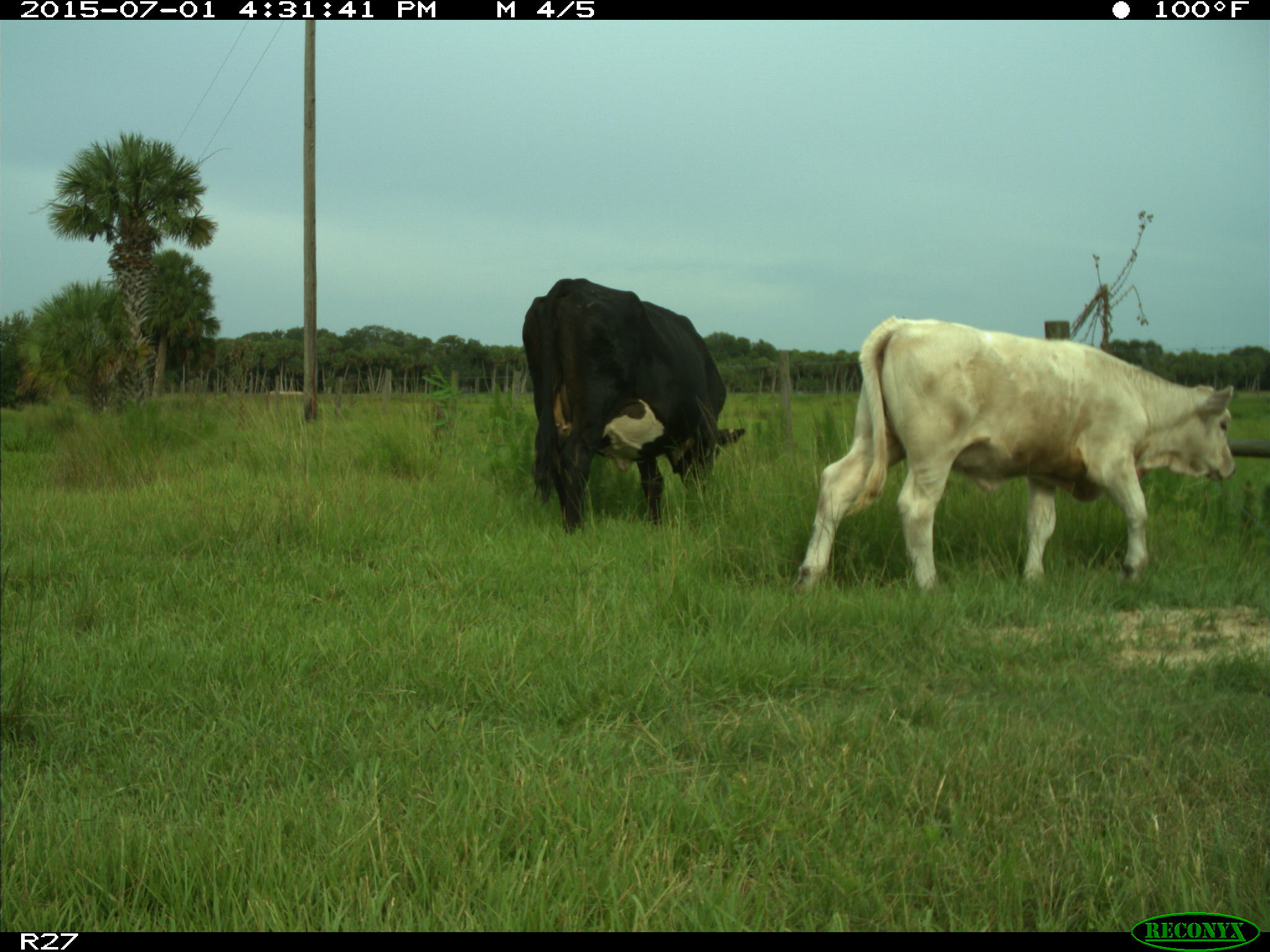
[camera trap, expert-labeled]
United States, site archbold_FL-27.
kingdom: Animalia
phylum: Chordata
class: Mammalia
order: Artiodactyla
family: Bovidae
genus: Bos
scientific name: Bos taurus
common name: domestic cow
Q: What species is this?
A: Bos taurus (domestic cow).